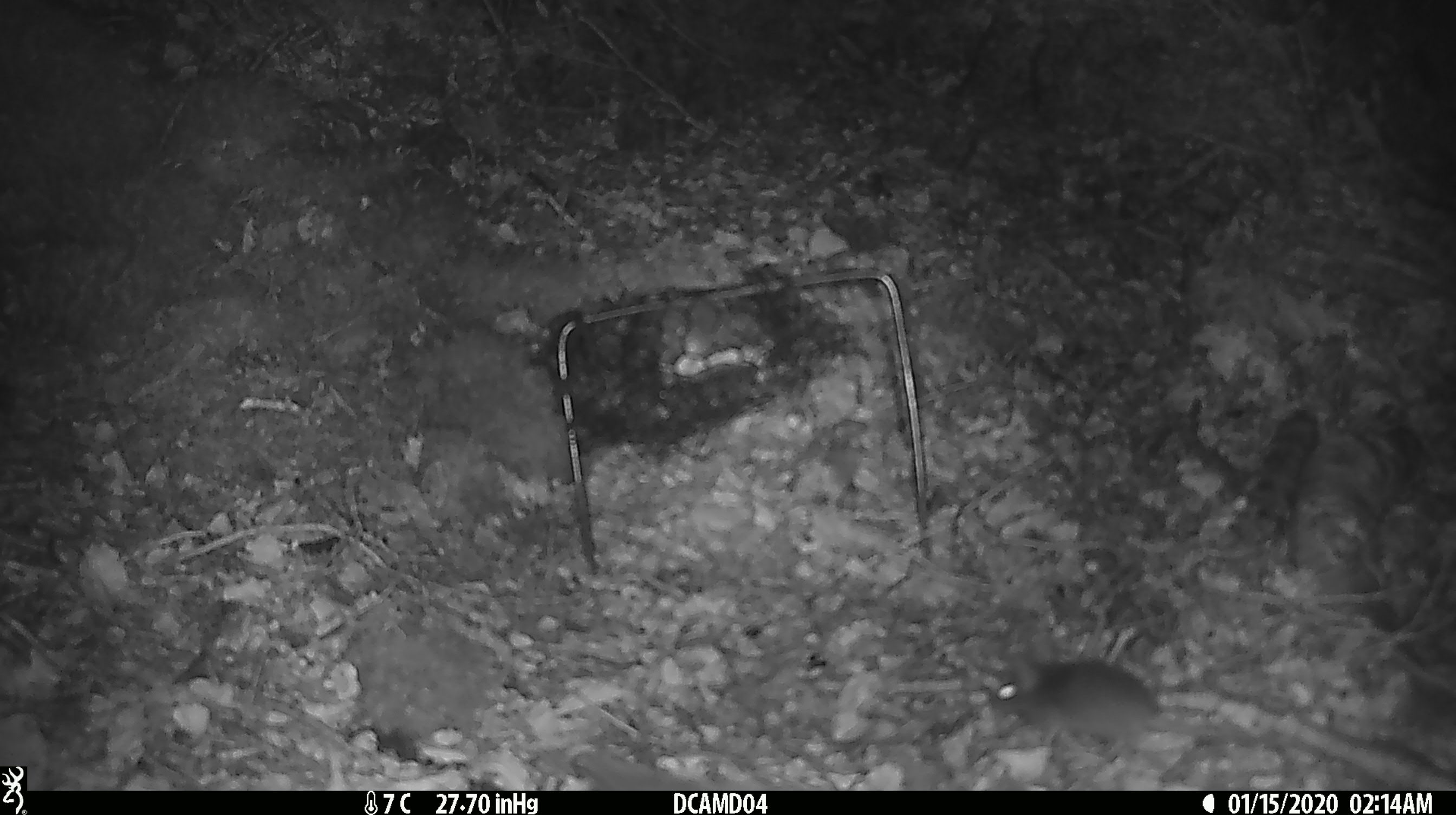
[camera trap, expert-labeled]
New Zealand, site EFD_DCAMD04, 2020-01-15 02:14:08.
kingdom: Animalia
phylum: Chordata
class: Mammalia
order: Rodentia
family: Muridae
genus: Mus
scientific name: Mus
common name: mouse